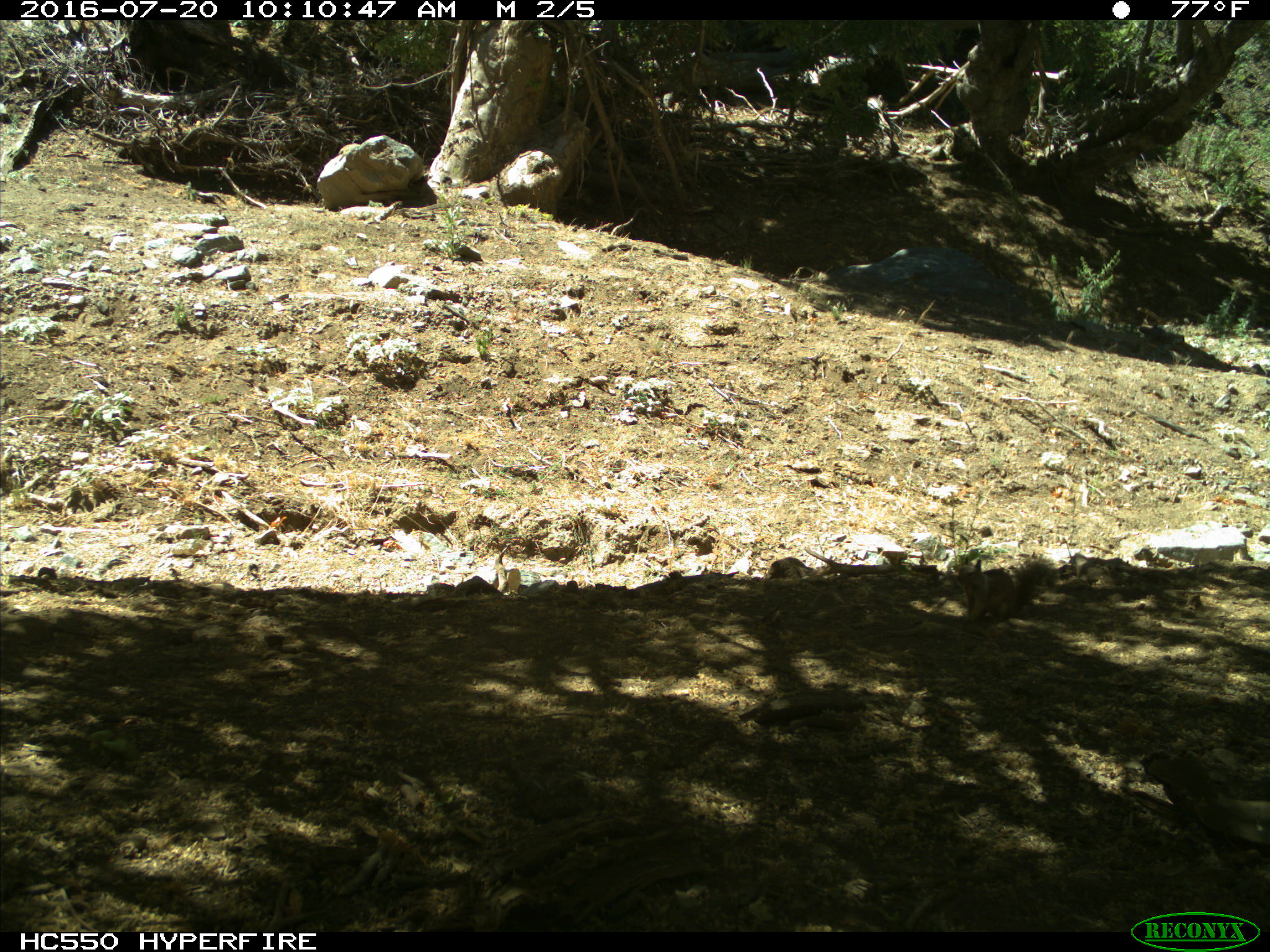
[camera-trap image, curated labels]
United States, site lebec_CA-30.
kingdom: Animalia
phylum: Chordata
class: Mammalia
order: Rodentia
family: Sciuridae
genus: Otospermophilus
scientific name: Otospermophilus beecheyi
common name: california ground squirrel